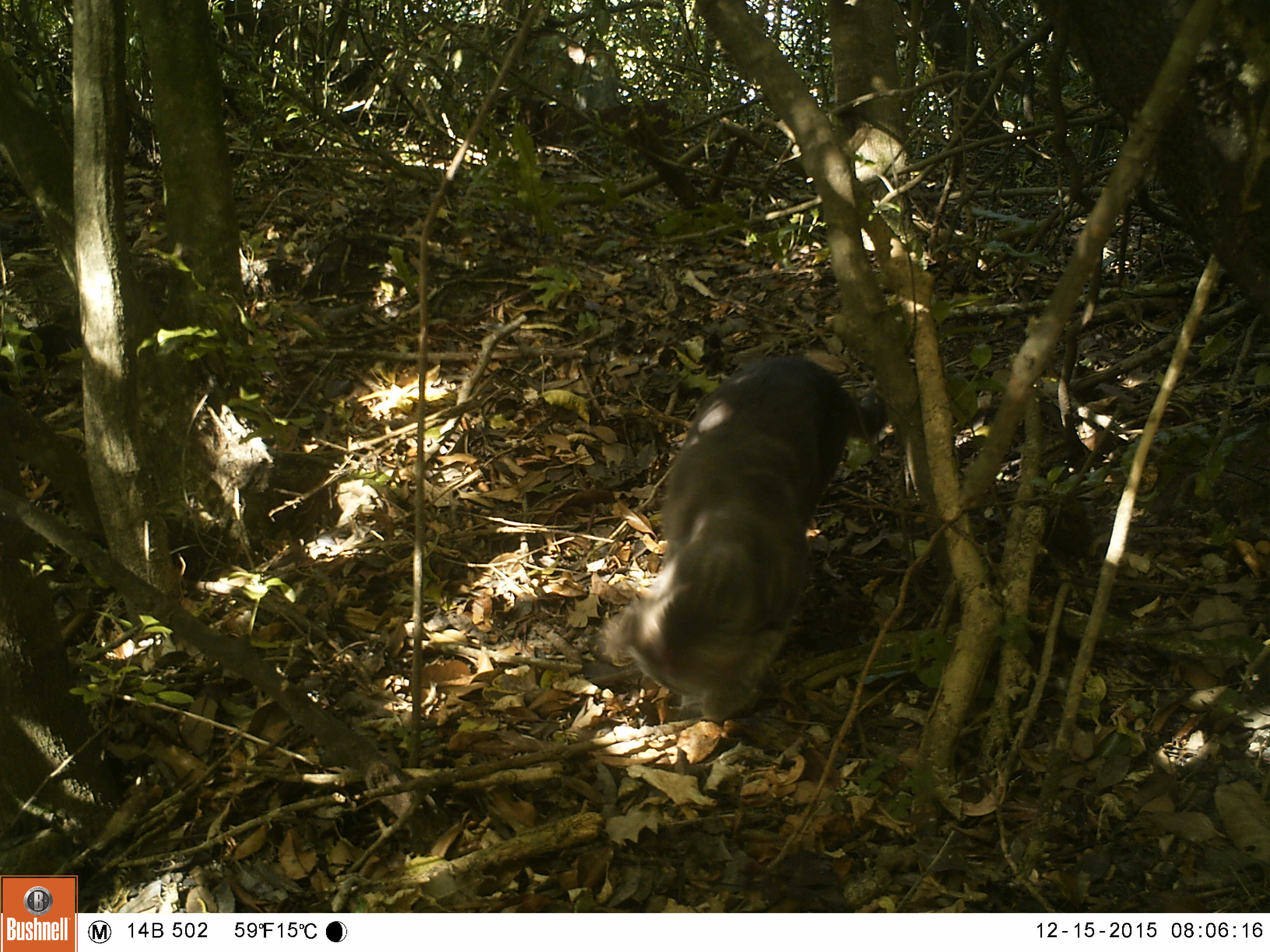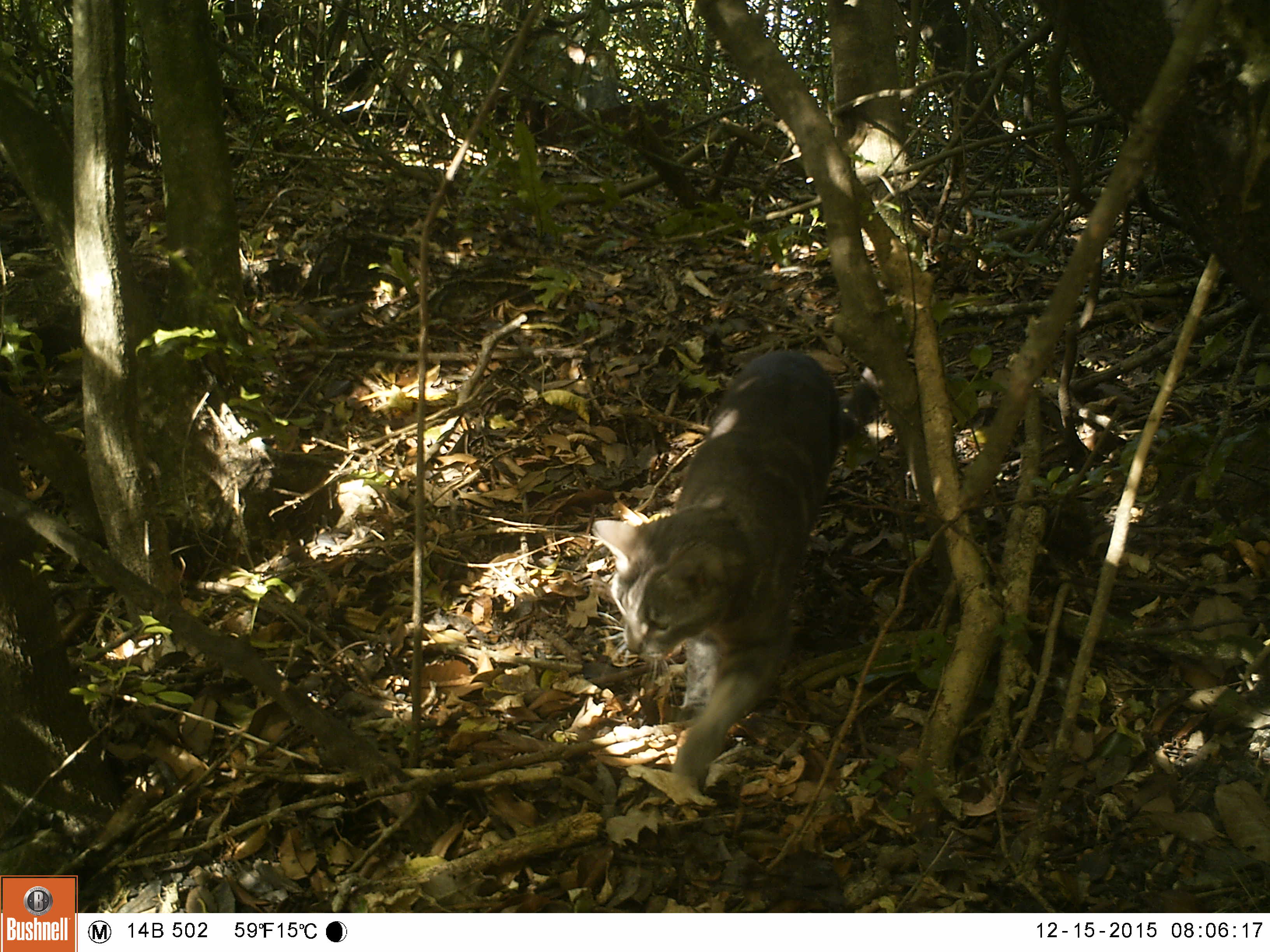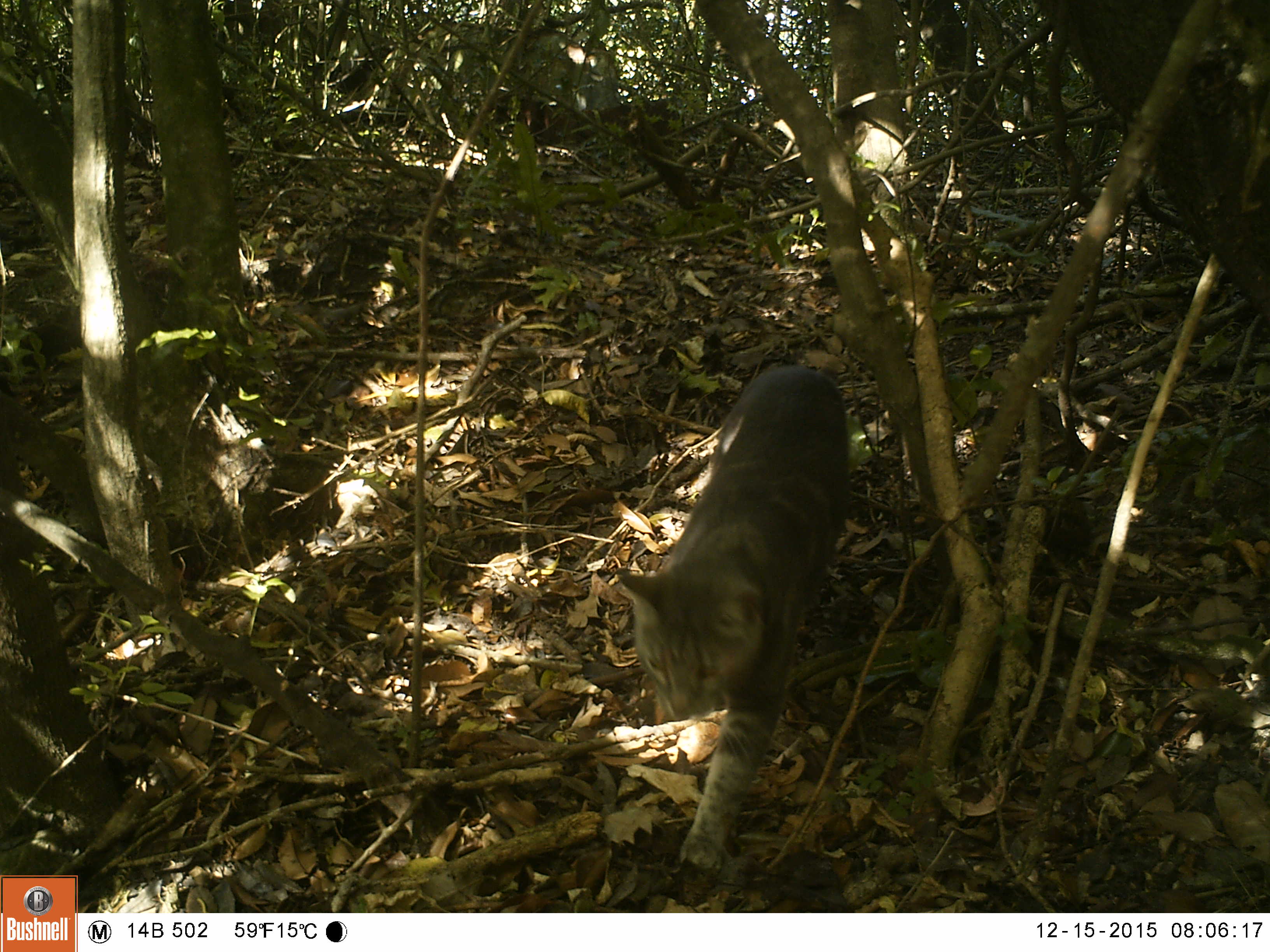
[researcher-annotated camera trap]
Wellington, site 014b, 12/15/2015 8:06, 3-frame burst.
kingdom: Animalia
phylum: Chordata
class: Mammalia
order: Carnivora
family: Felidae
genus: Felis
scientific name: Felis catus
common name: cat